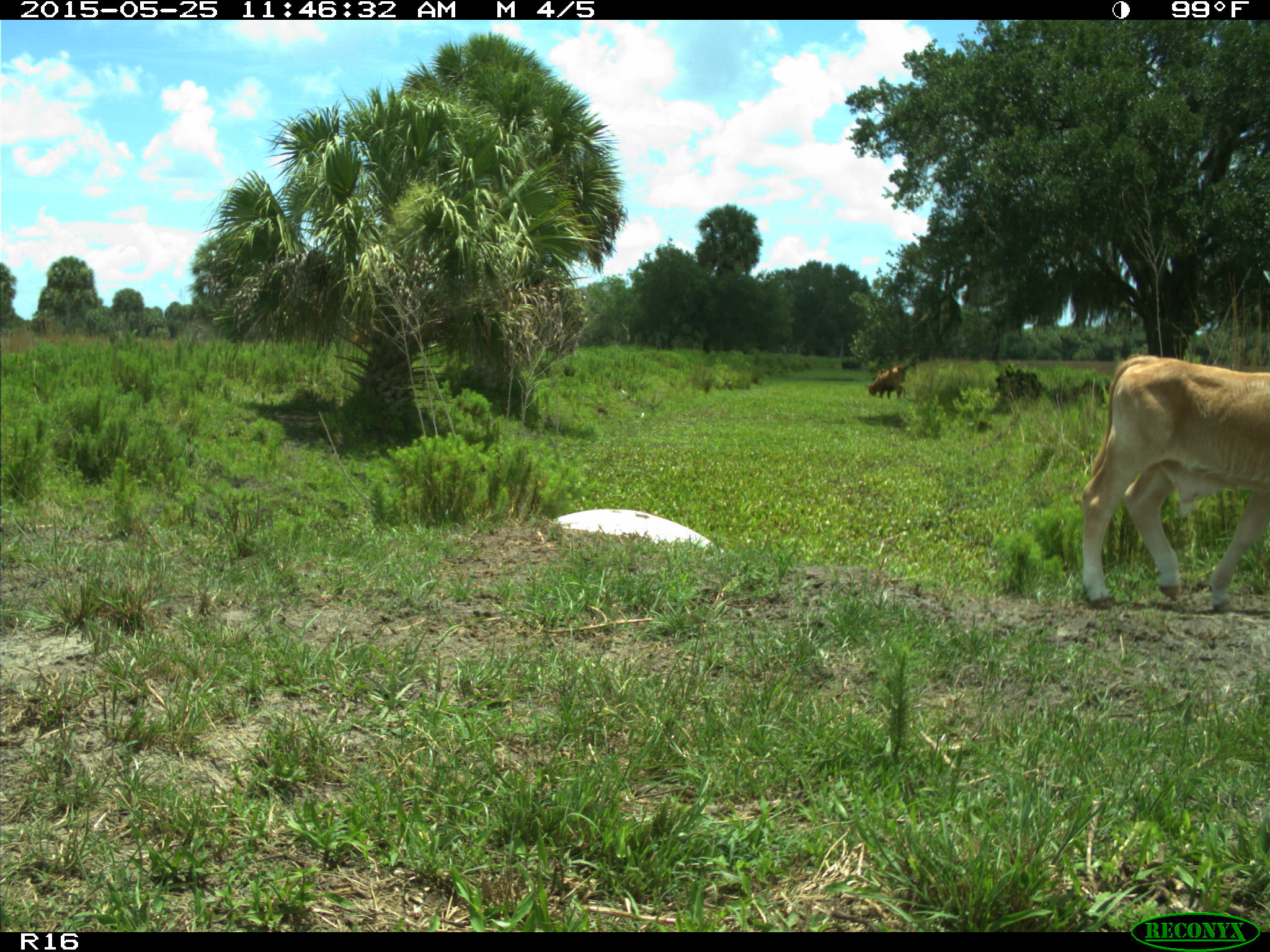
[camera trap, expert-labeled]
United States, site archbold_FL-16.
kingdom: Animalia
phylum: Chordata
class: Mammalia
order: Artiodactyla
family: Bovidae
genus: Bos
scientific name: Bos taurus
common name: domestic cow